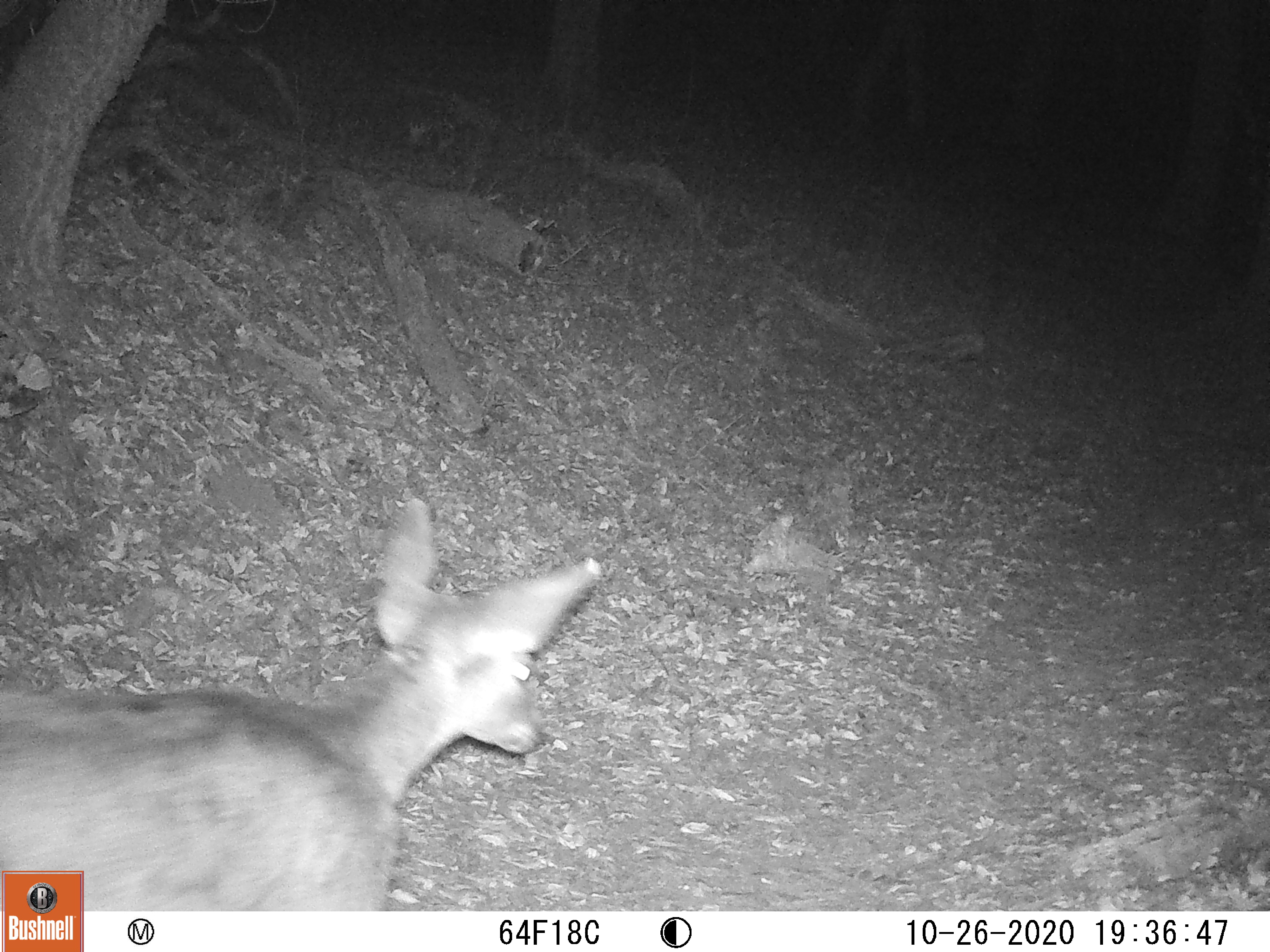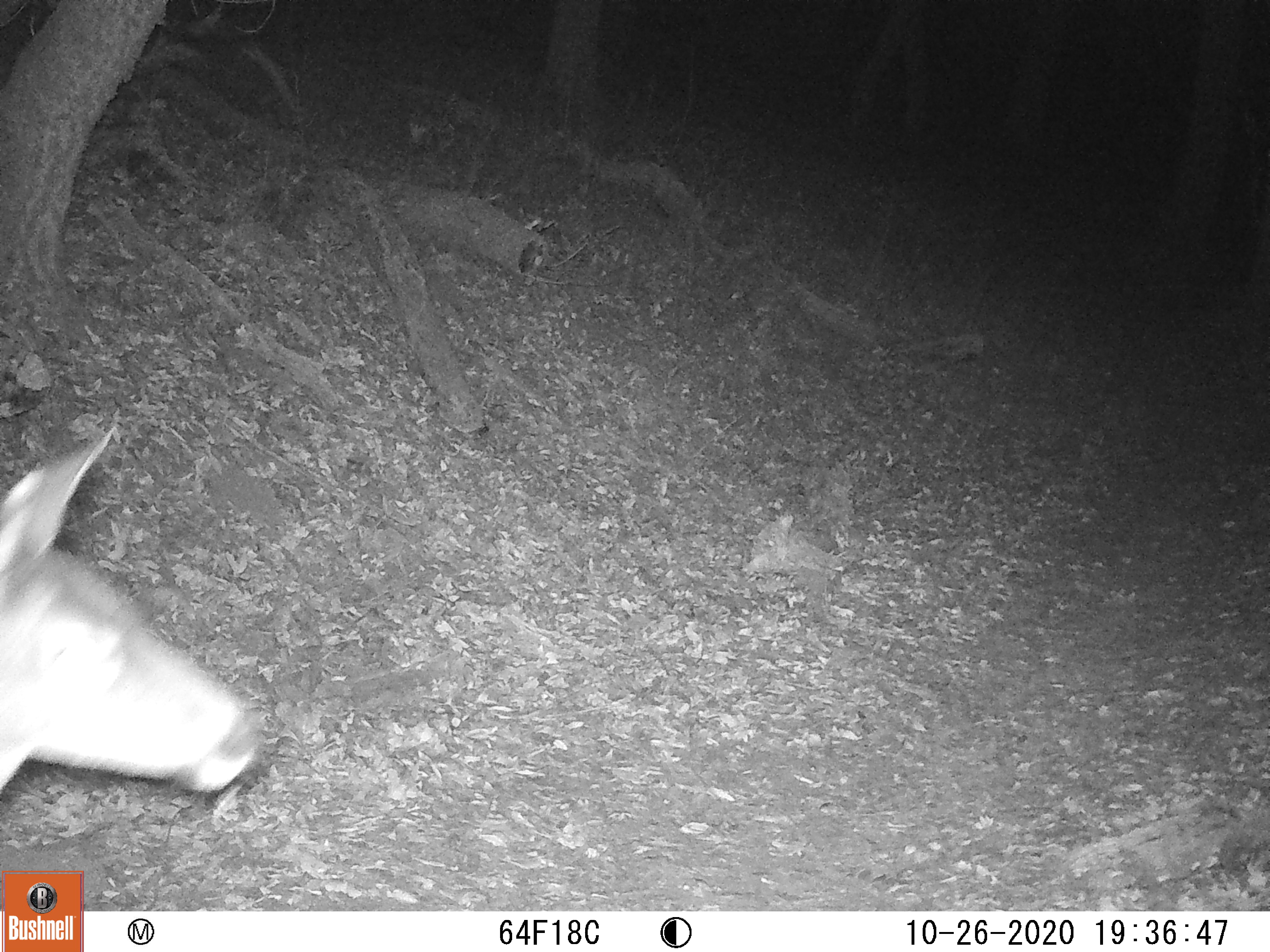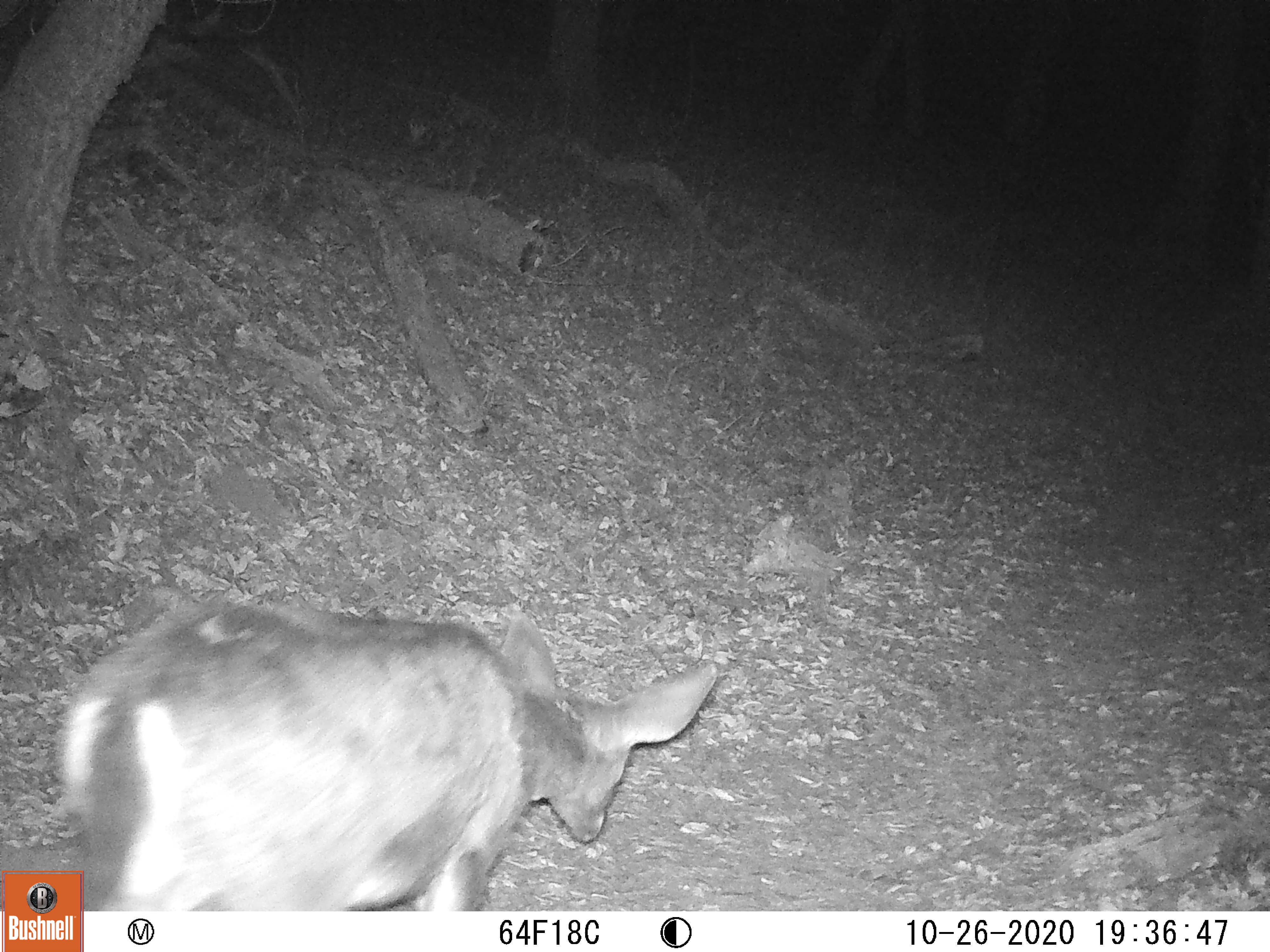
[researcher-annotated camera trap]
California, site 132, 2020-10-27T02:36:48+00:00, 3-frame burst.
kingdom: Animalia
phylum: Chordata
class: Mammalia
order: Artiodactyla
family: Cervidae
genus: Odocoileus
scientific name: Odocoileus hemionus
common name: mule deer